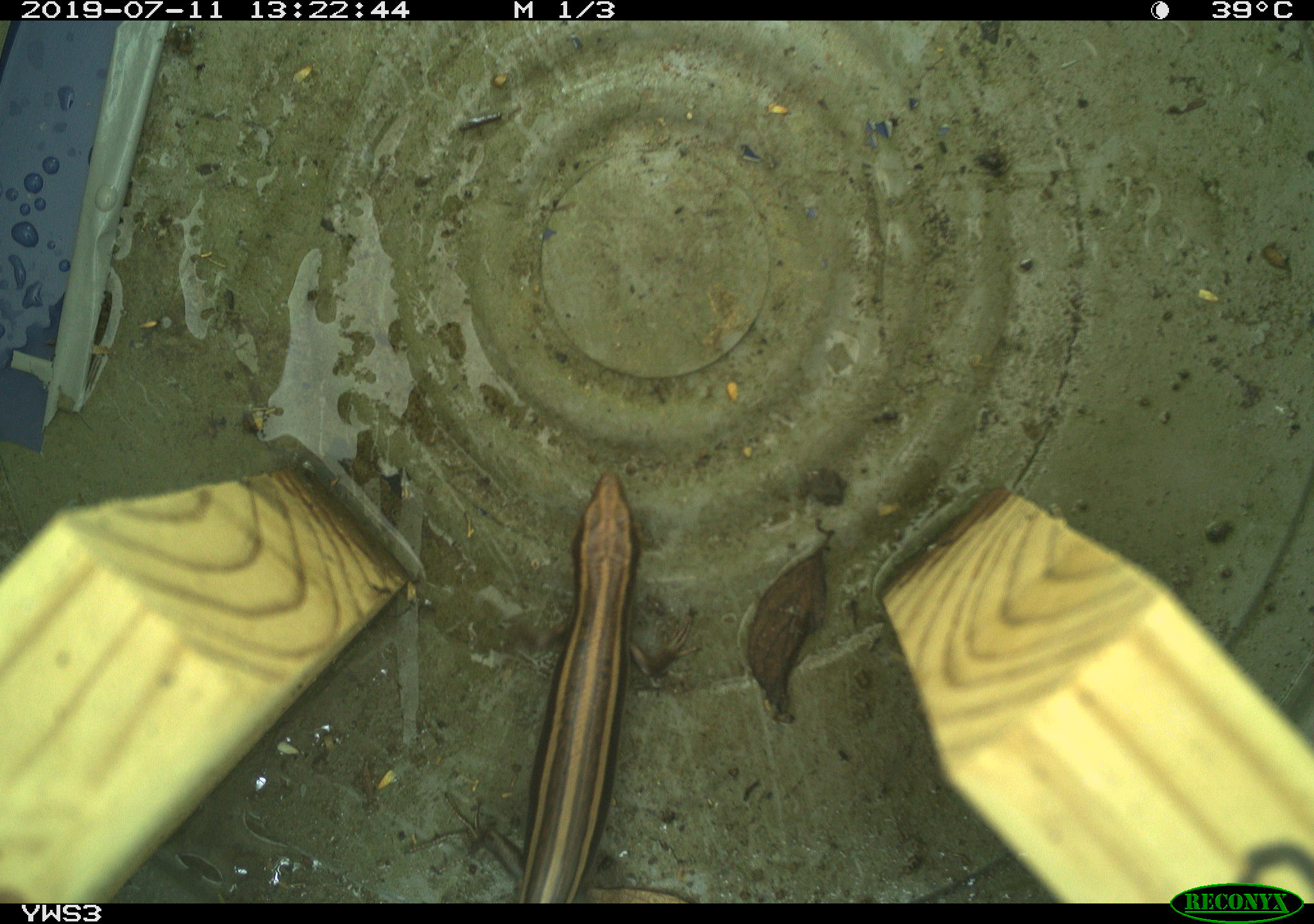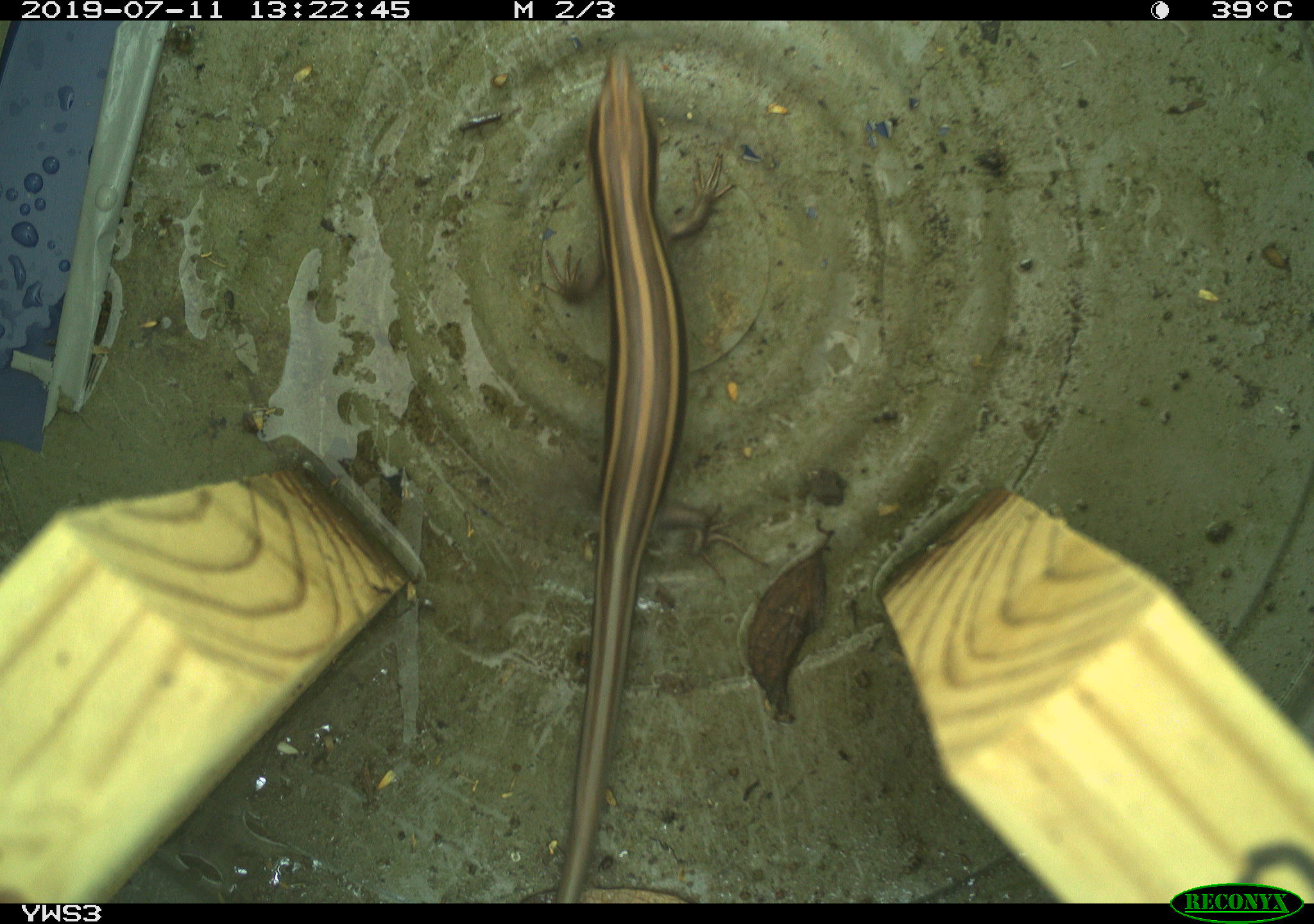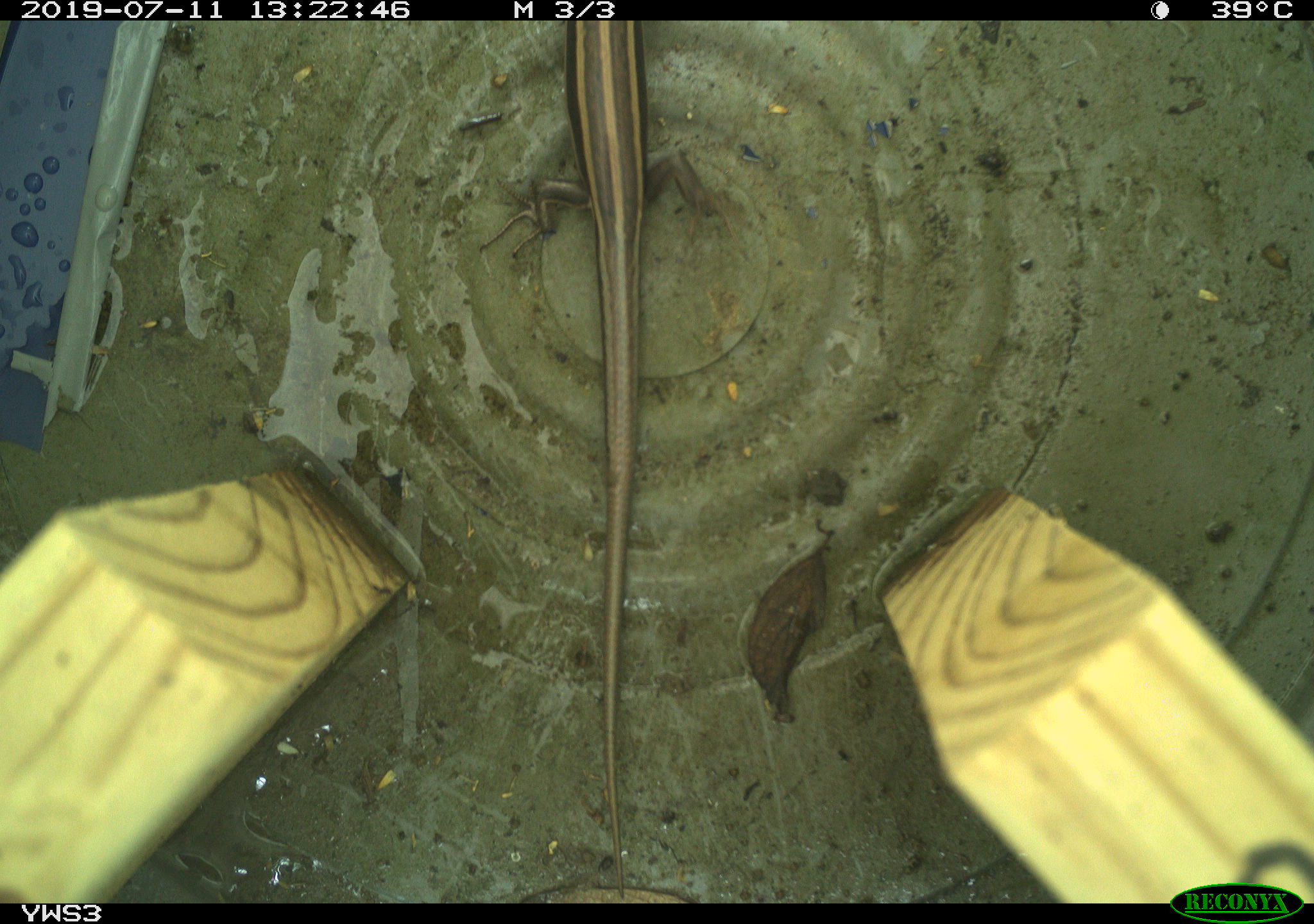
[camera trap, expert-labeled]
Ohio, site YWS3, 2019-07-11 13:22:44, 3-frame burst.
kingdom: Animalia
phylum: Chordata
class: Reptilia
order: Squamata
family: Scincidae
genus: Plestiodon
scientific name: Plestiodon fasciatus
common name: common five-lined skink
Common five-lined skink (Plestiodon fasciatus).